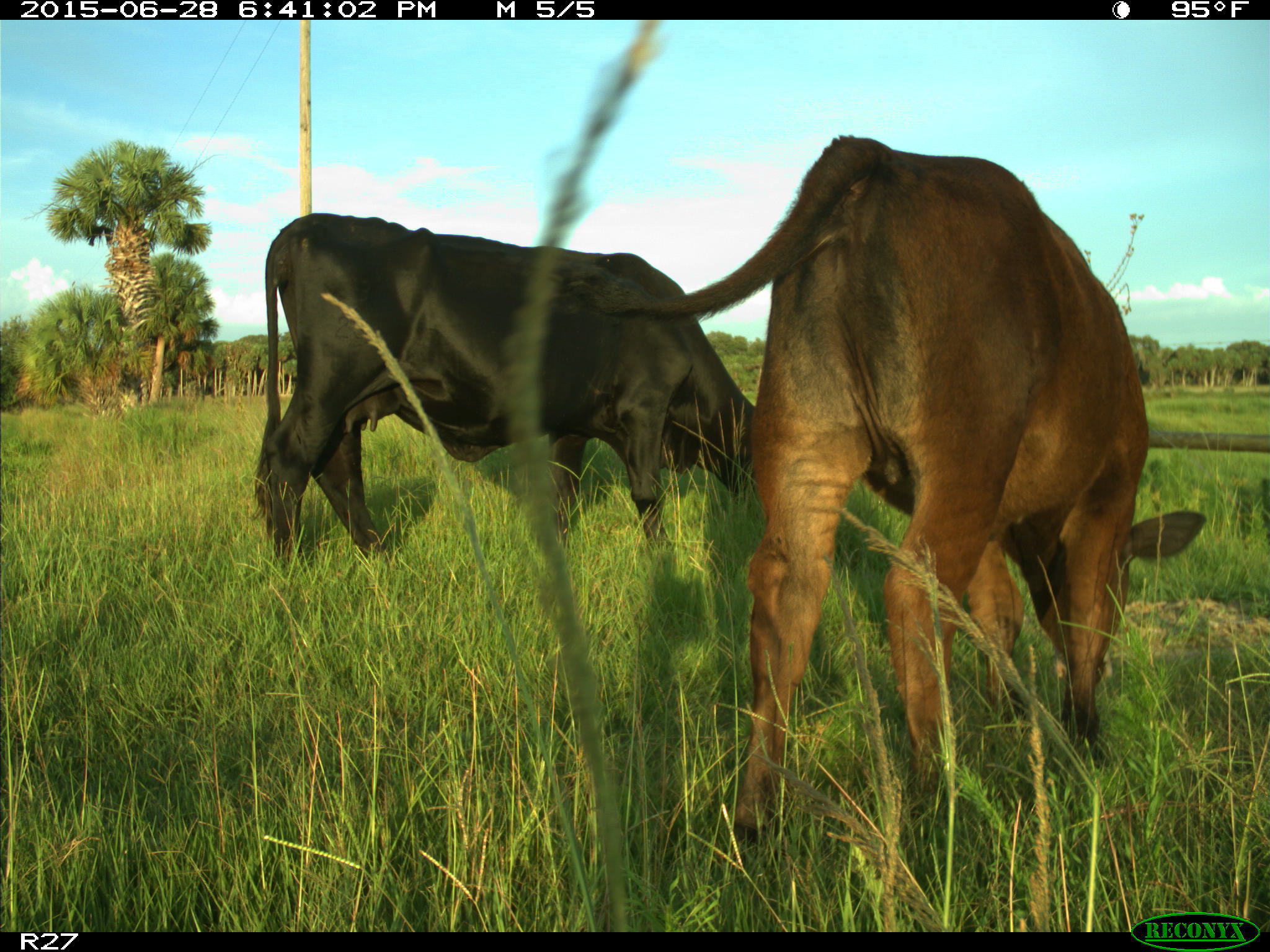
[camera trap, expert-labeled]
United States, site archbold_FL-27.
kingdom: Animalia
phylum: Chordata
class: Mammalia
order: Artiodactyla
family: Bovidae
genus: Bos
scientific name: Bos taurus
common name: domestic cow